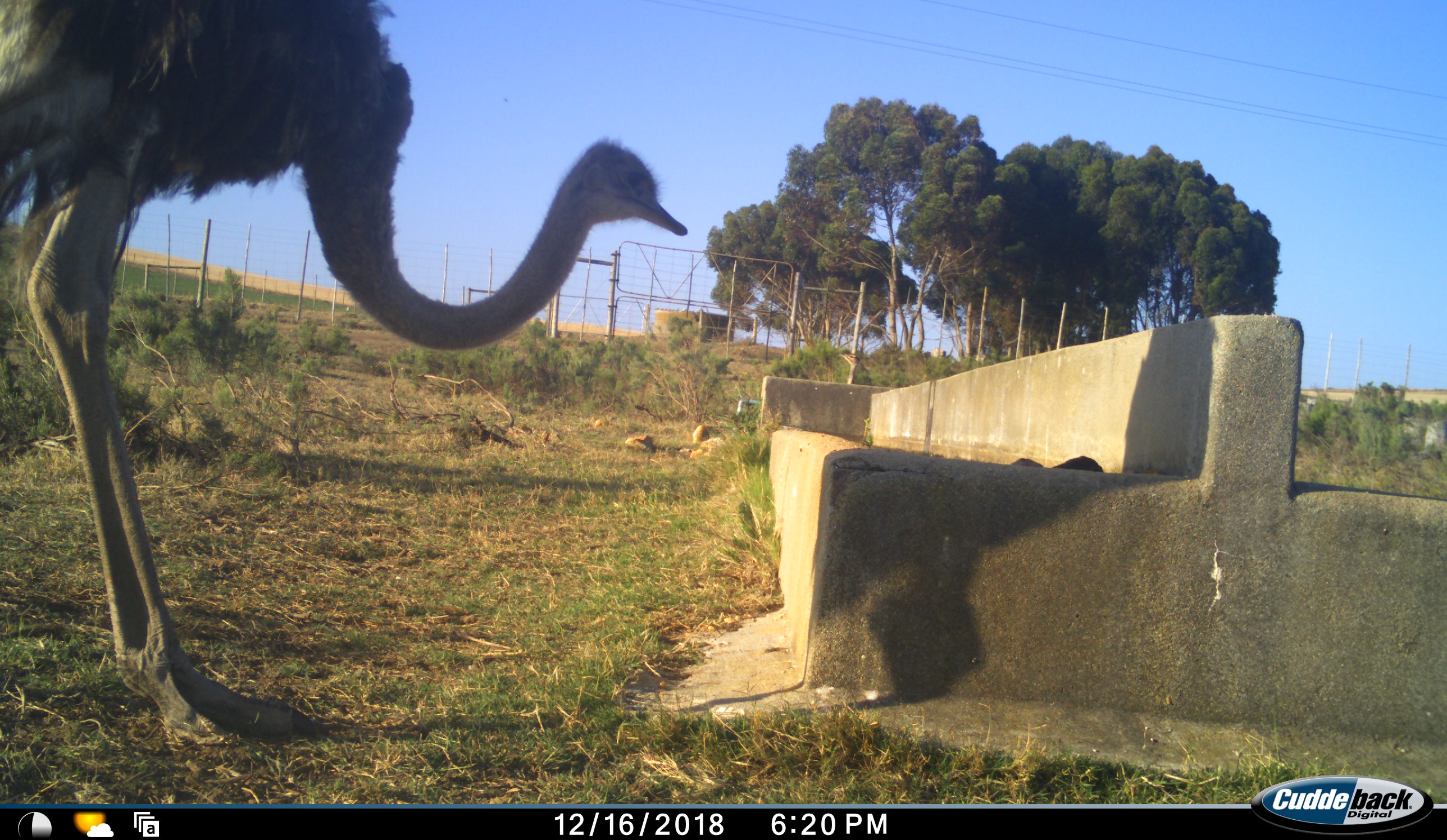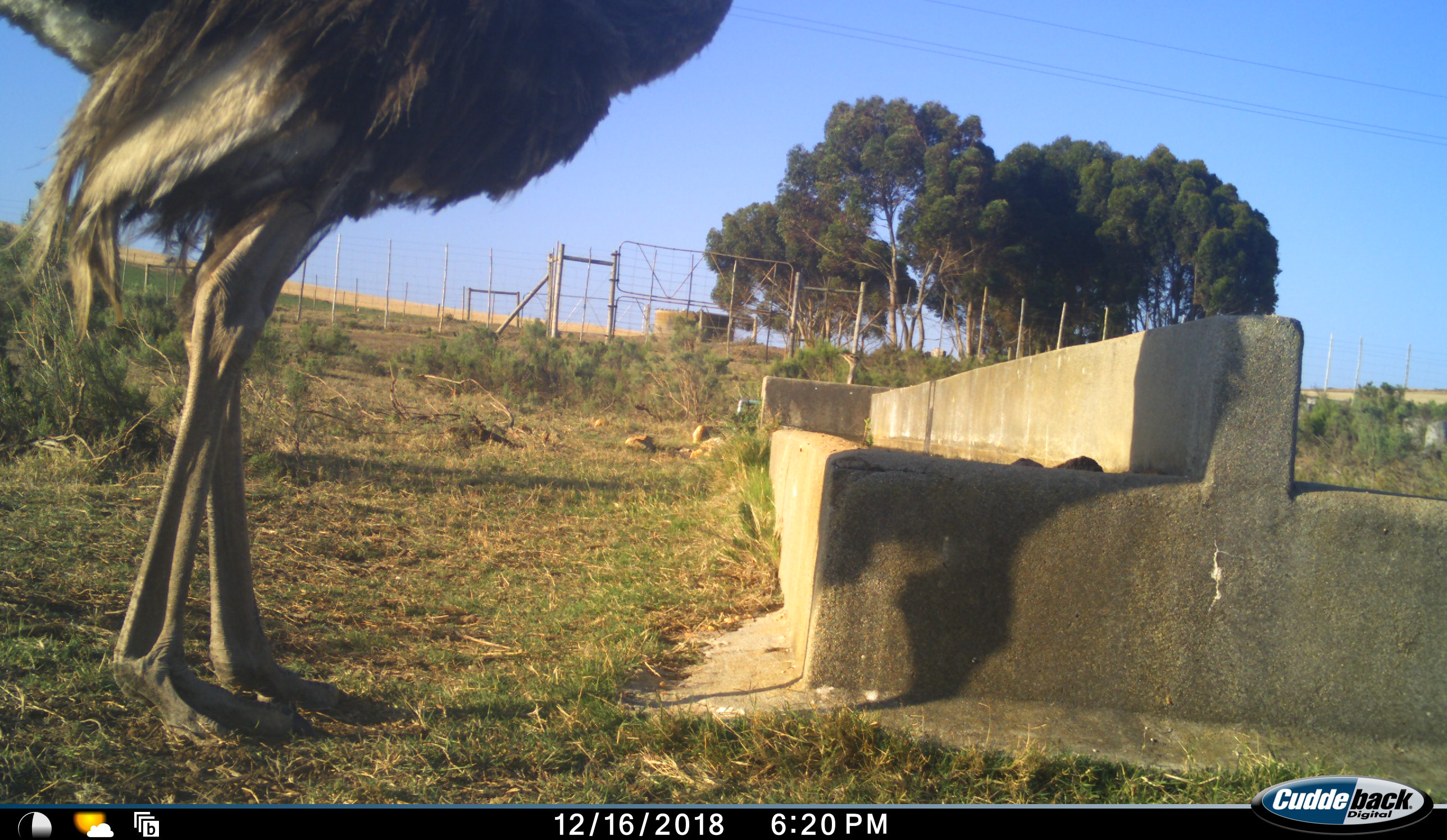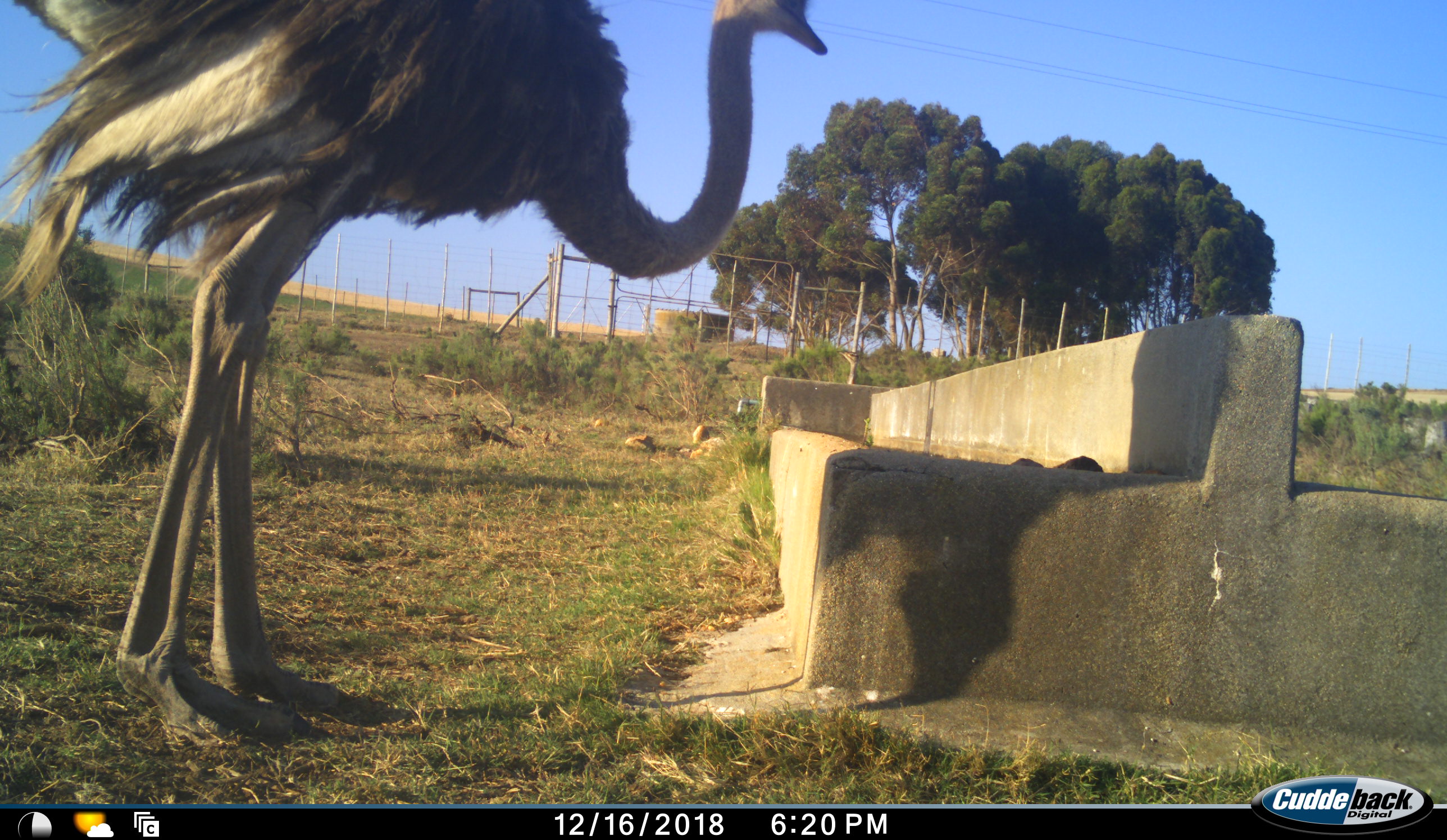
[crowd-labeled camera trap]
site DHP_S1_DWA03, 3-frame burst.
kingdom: Animalia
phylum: Chordata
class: Aves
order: Struthioniformes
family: Struthionidae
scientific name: Struthionidae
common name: ostrich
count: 1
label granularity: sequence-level